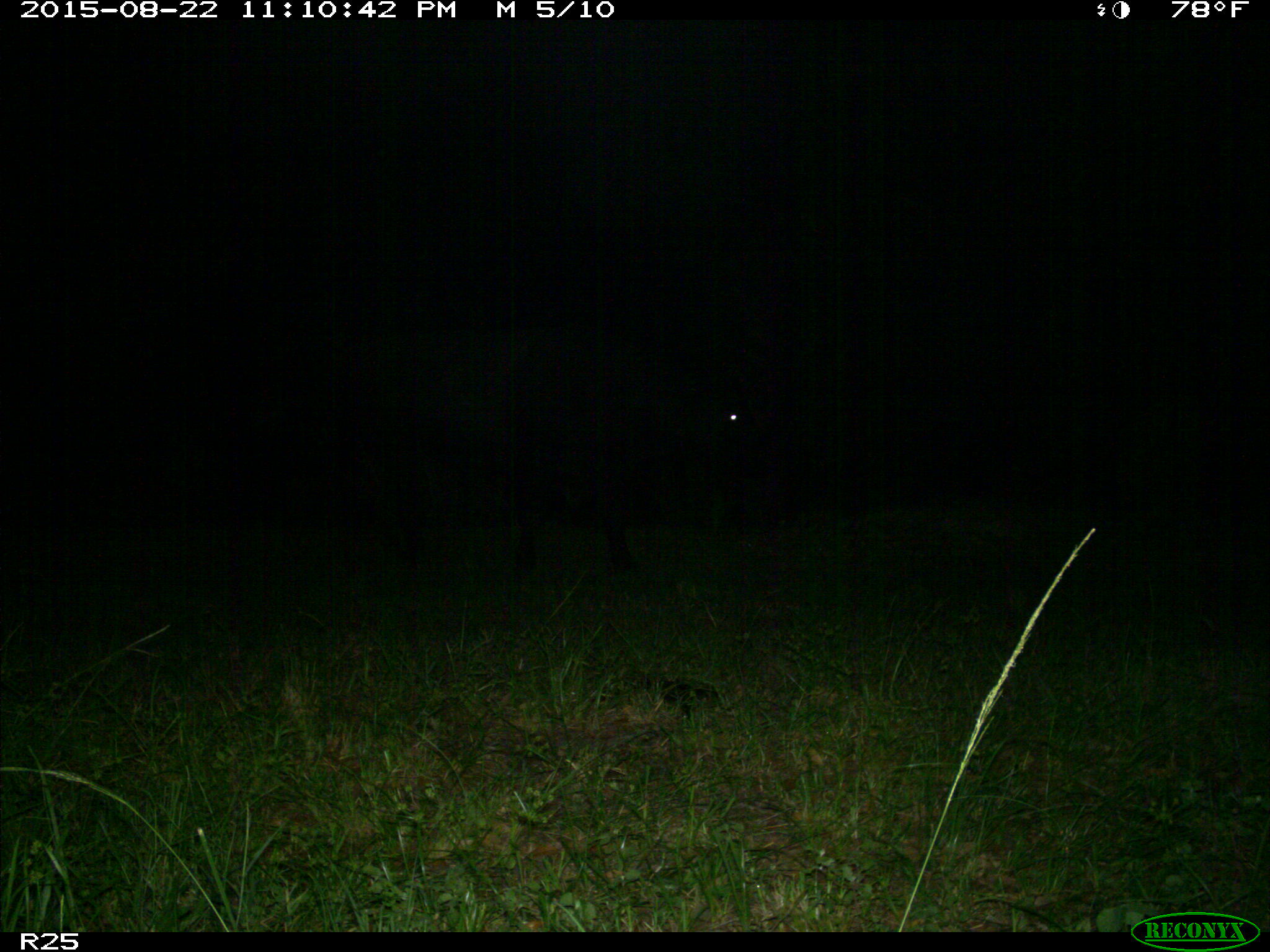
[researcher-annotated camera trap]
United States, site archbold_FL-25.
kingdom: Animalia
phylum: Chordata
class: Mammalia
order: Artiodactyla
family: Bovidae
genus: Bos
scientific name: Bos taurus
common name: domestic cow